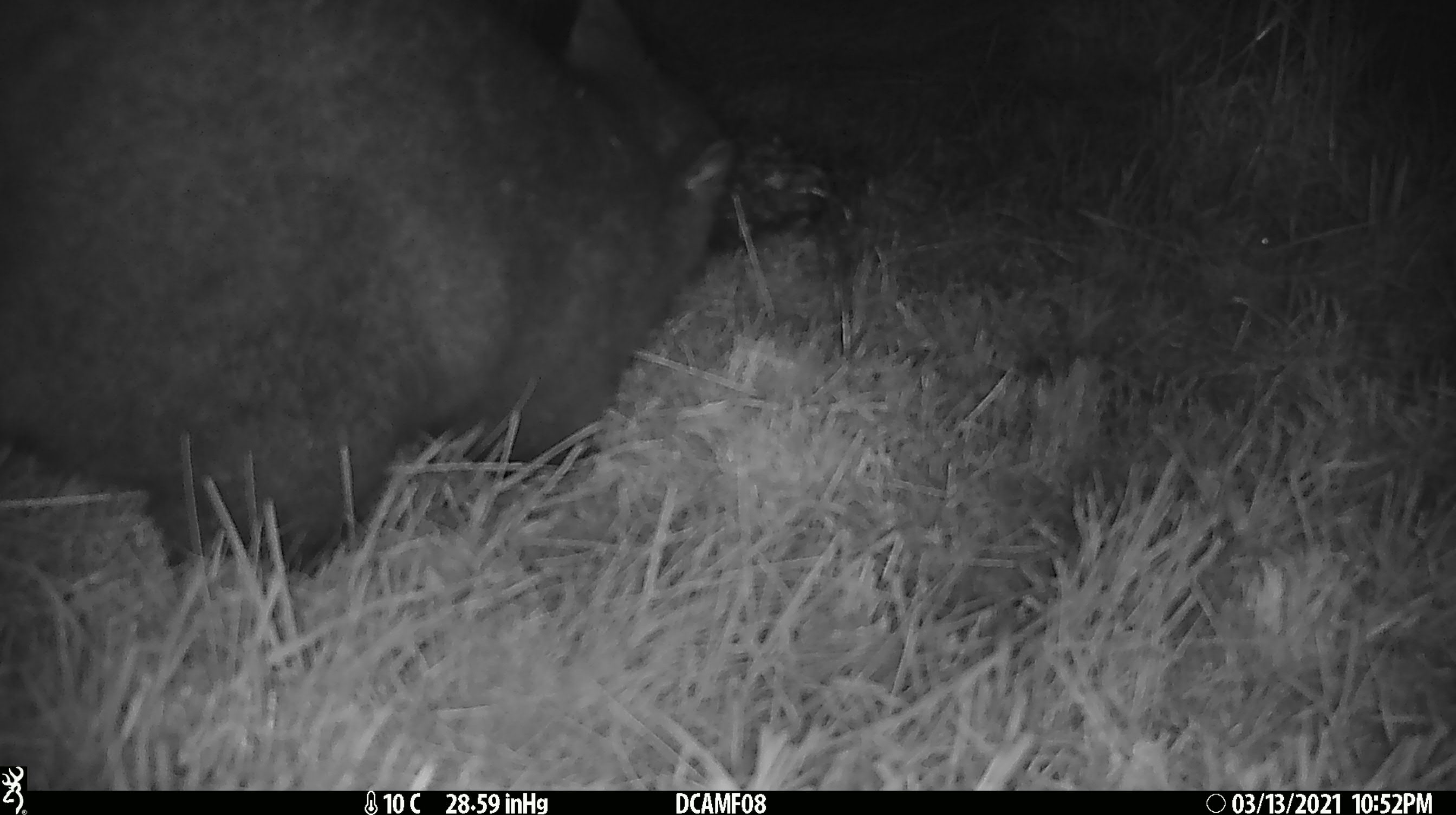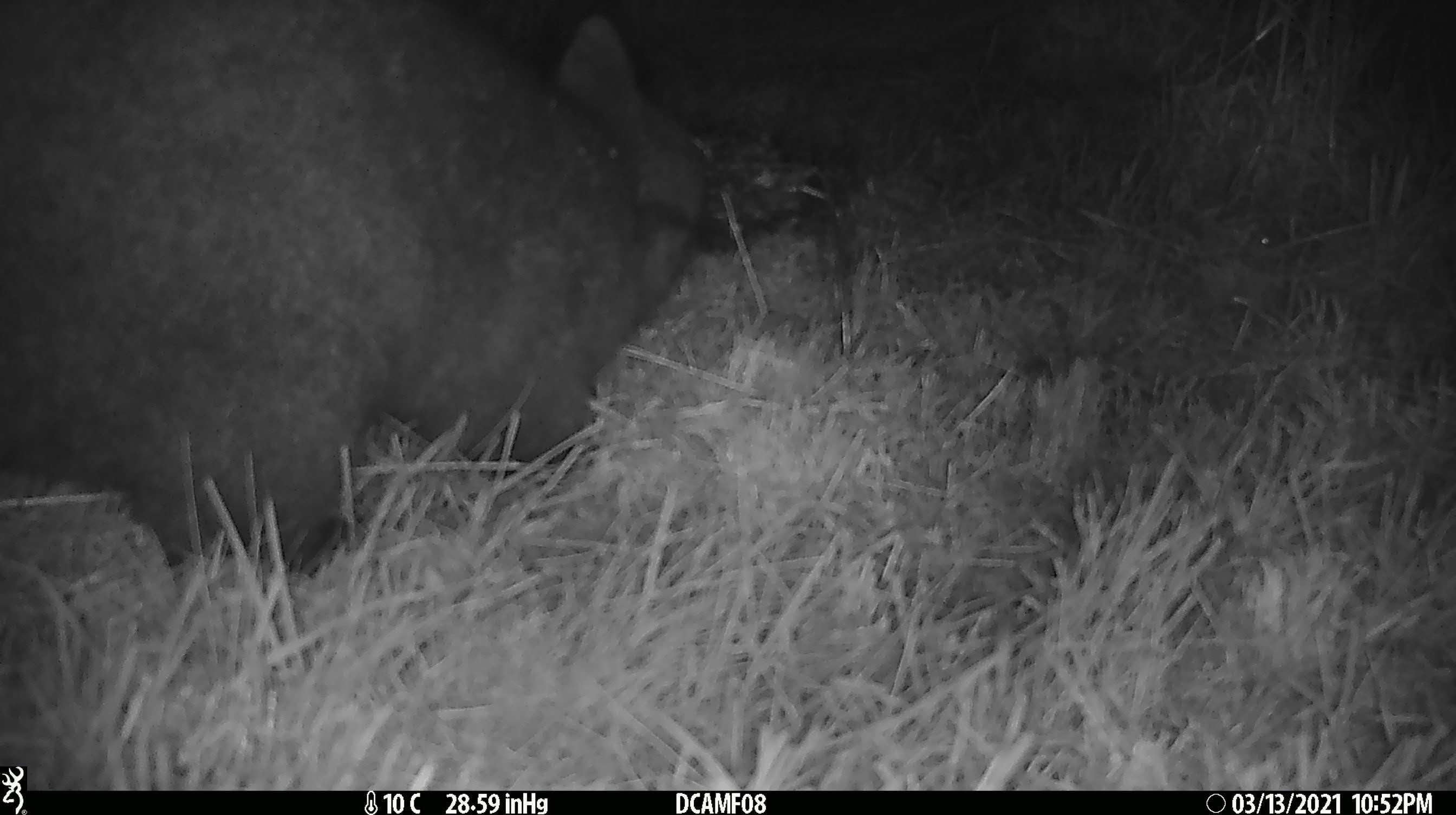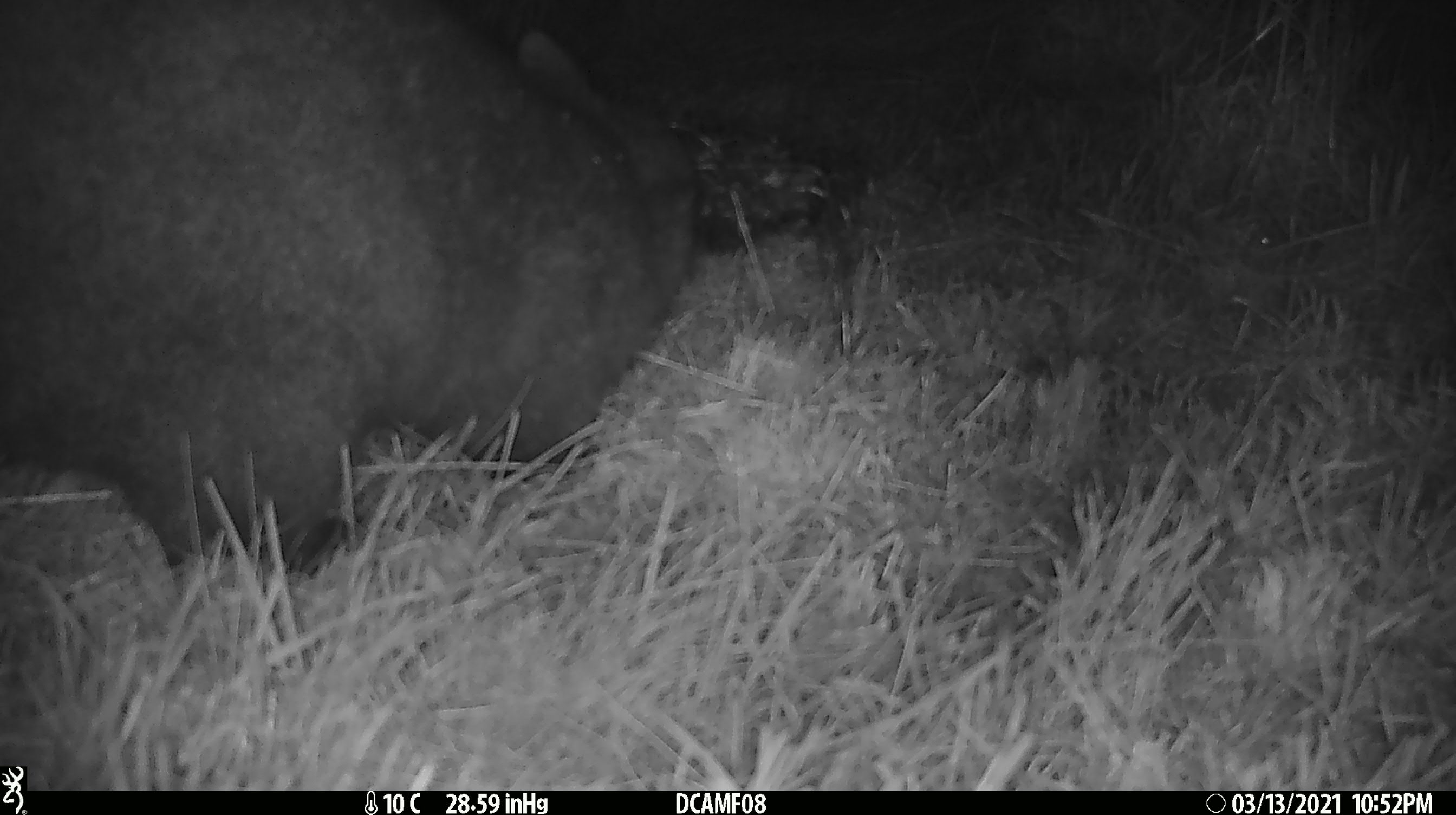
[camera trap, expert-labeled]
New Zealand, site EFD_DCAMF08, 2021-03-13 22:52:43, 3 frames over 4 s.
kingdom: Animalia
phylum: Chordata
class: Mammalia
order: Diprotodontia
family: Phalangeridae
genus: Trichosurus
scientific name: Trichosurus vulpecula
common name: common brushtail possum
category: possum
Possum (common brushtail possum) (Trichosurus vulpecula).